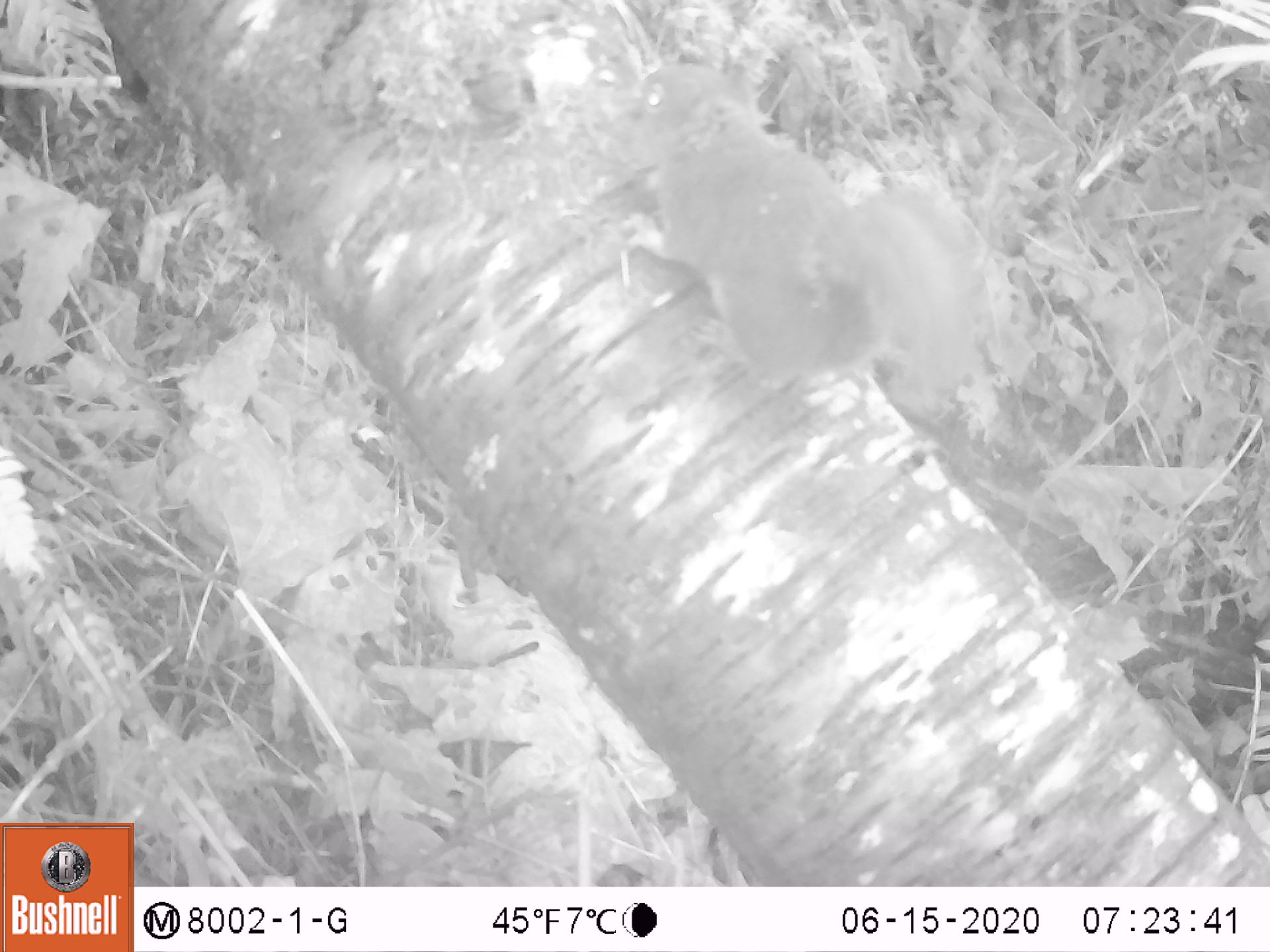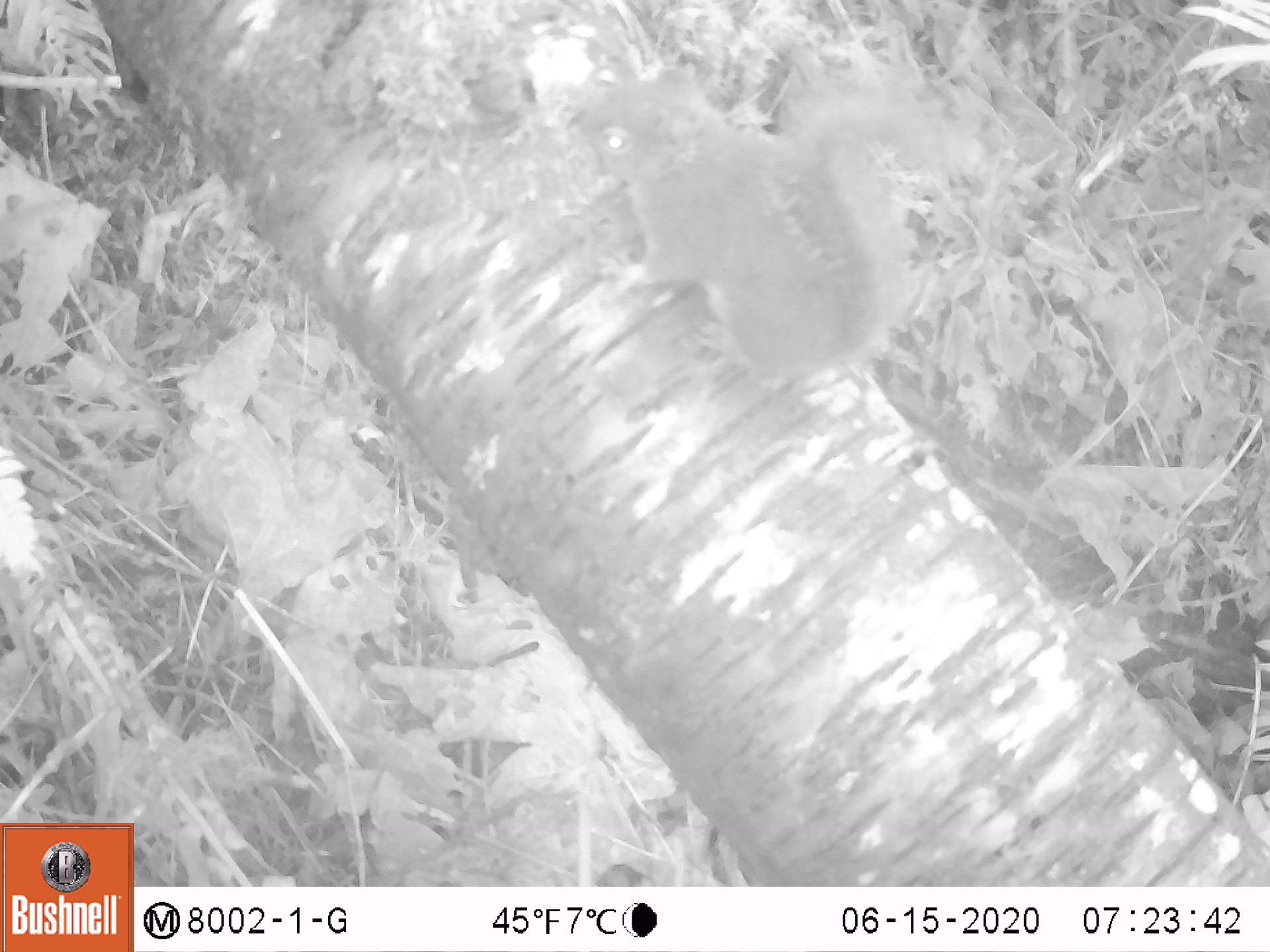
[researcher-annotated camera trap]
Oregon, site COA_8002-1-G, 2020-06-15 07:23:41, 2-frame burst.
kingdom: Animalia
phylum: Chordata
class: Mammalia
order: Rodentia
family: Sciuridae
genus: Tamiasciurus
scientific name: Tamiasciurus douglasii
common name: douglas squirrel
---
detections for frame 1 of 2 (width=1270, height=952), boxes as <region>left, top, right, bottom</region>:
douglas squirrel: <region>631, 61, 993, 411</region>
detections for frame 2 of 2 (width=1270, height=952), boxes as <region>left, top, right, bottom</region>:
douglas squirrel: <region>574, 69, 951, 386</region>